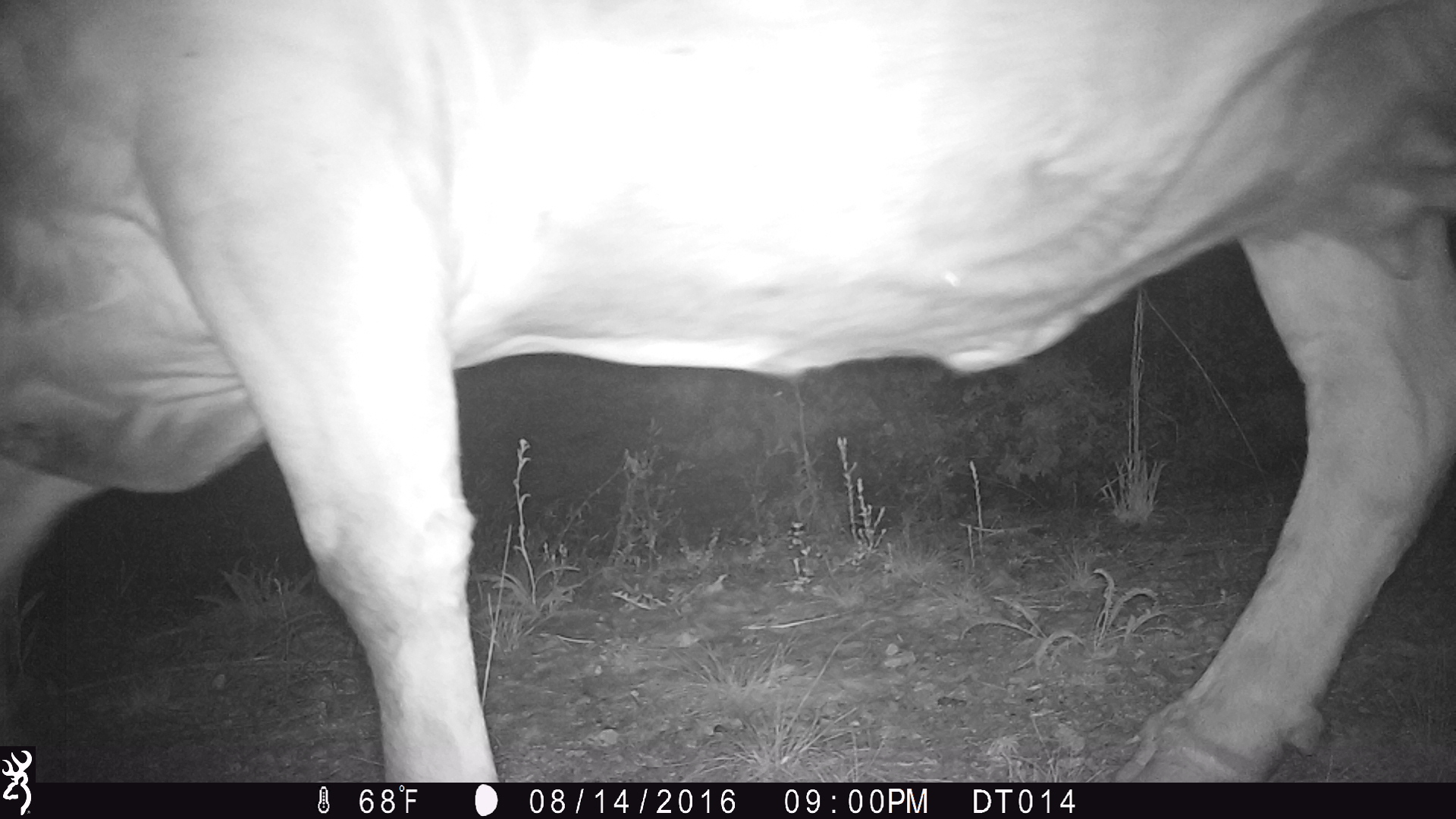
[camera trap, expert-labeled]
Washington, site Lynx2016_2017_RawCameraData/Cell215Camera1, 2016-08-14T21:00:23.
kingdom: Animalia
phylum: Chordata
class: Mammalia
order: Artiodactyla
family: Bovidae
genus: Bos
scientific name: Bos taurus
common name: domestic cattle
Domestic cattle (Bos taurus). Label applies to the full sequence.